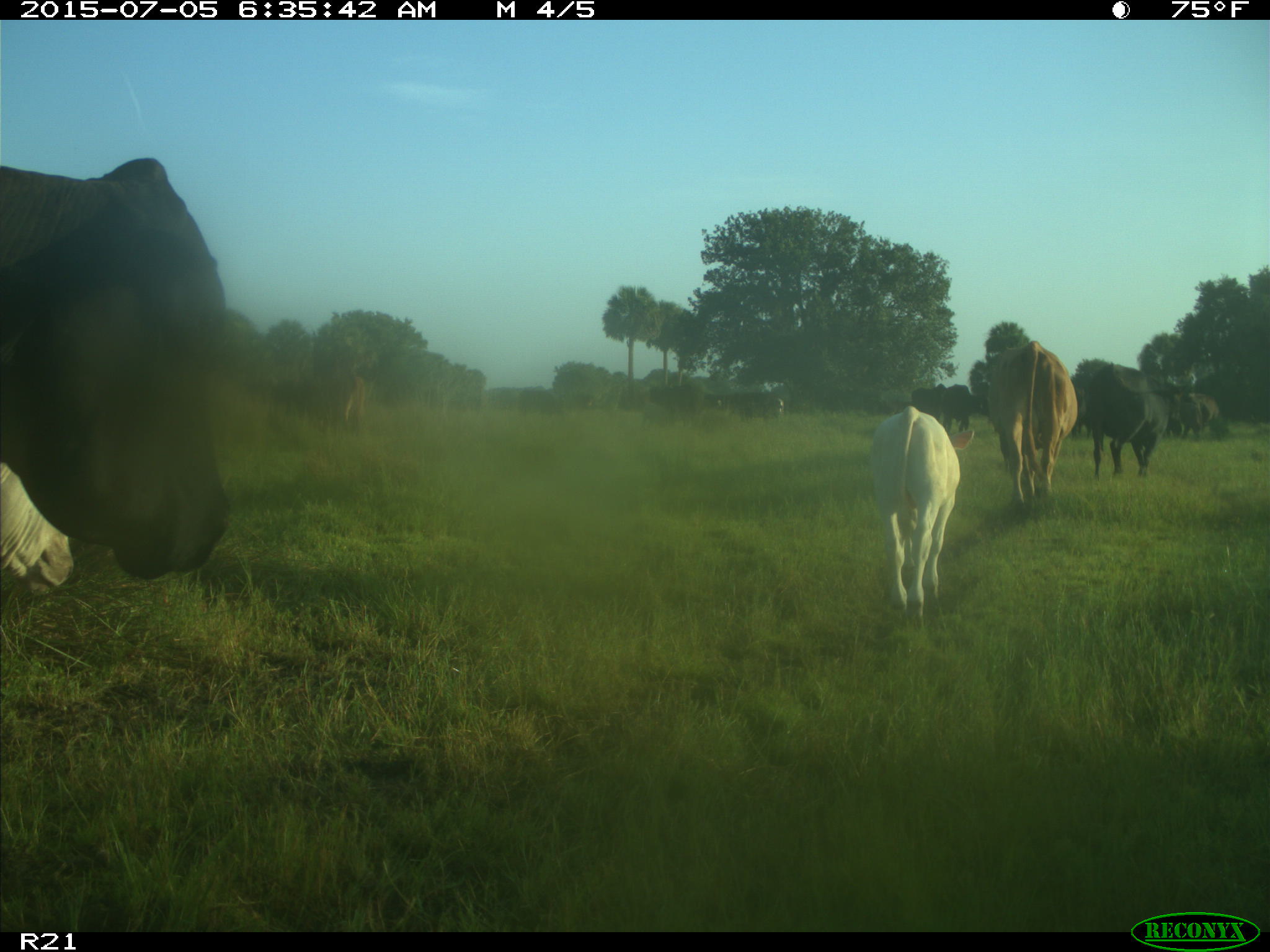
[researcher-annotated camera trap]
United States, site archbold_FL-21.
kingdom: Animalia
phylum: Chordata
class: Mammalia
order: Artiodactyla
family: Bovidae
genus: Bos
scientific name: Bos taurus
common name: domestic cow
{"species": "Bos taurus (domestic cow)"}